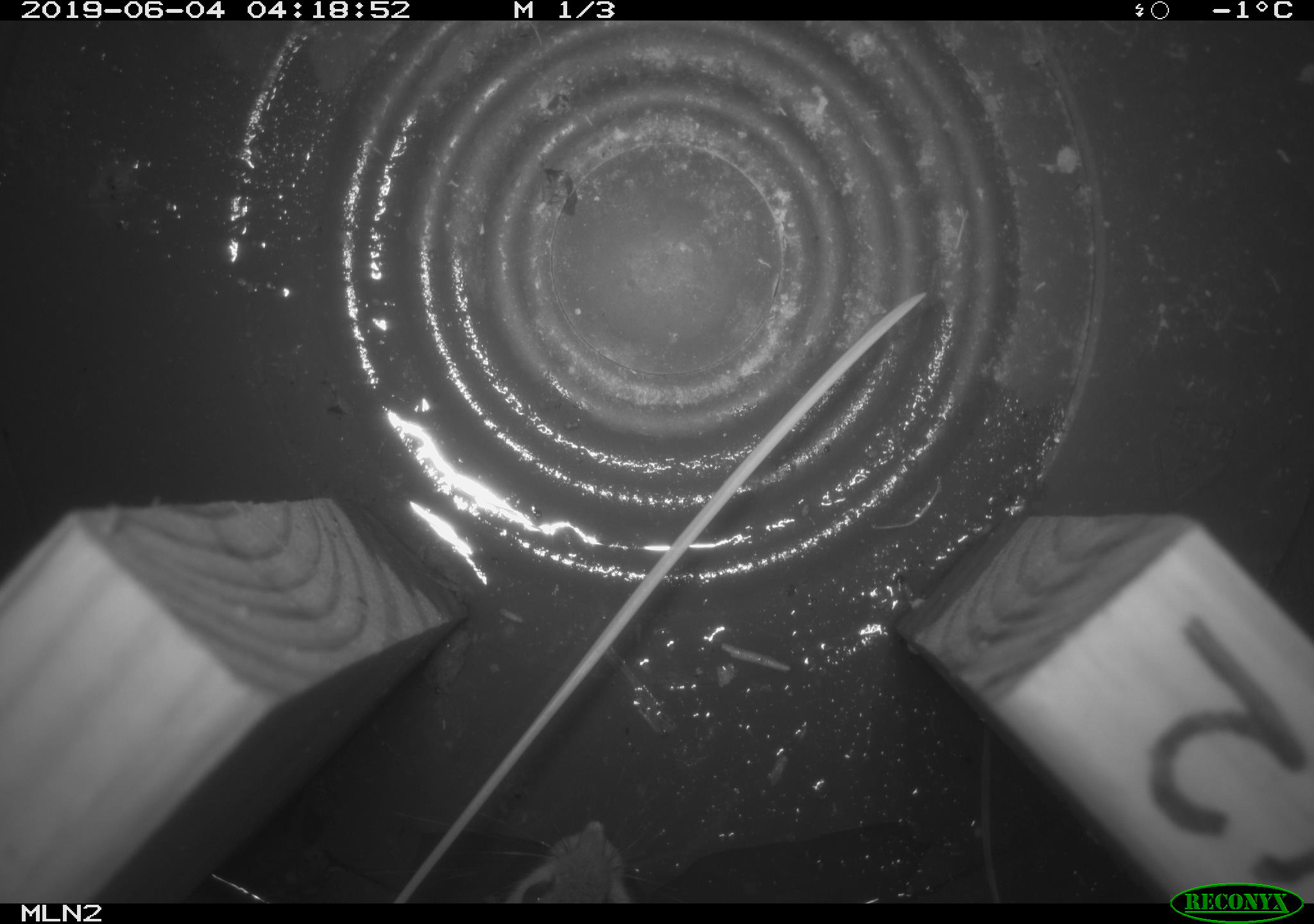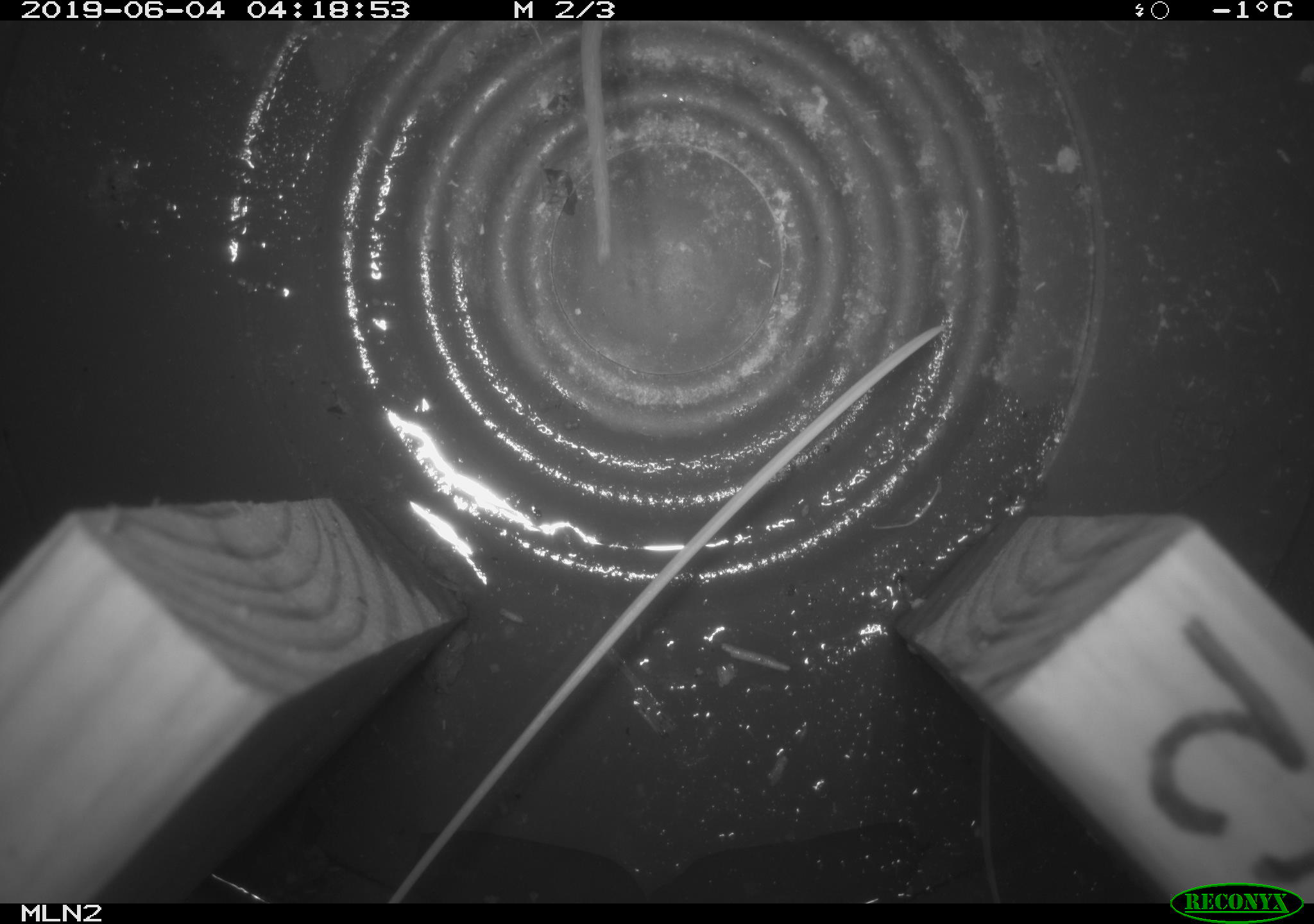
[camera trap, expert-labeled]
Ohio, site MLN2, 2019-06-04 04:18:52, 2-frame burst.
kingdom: Animalia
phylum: Chordata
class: Mammalia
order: Rodentia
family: Cricetidae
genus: Peromyscus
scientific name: Peromyscus leucopus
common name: white-footed mouse